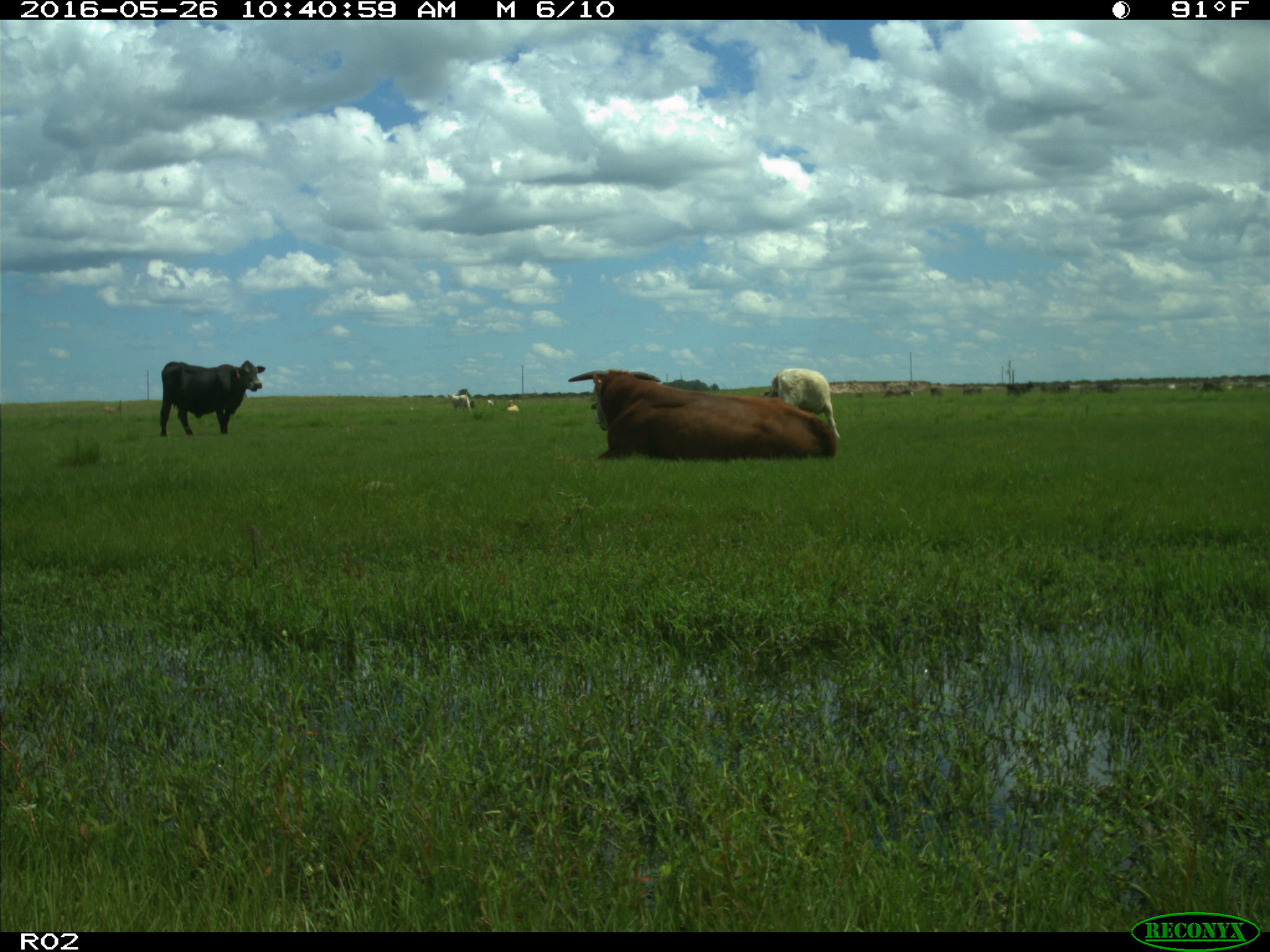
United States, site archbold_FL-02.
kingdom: Animalia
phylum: Chordata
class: Mammalia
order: Artiodactyla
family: Bovidae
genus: Bos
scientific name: Bos taurus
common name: domestic cow